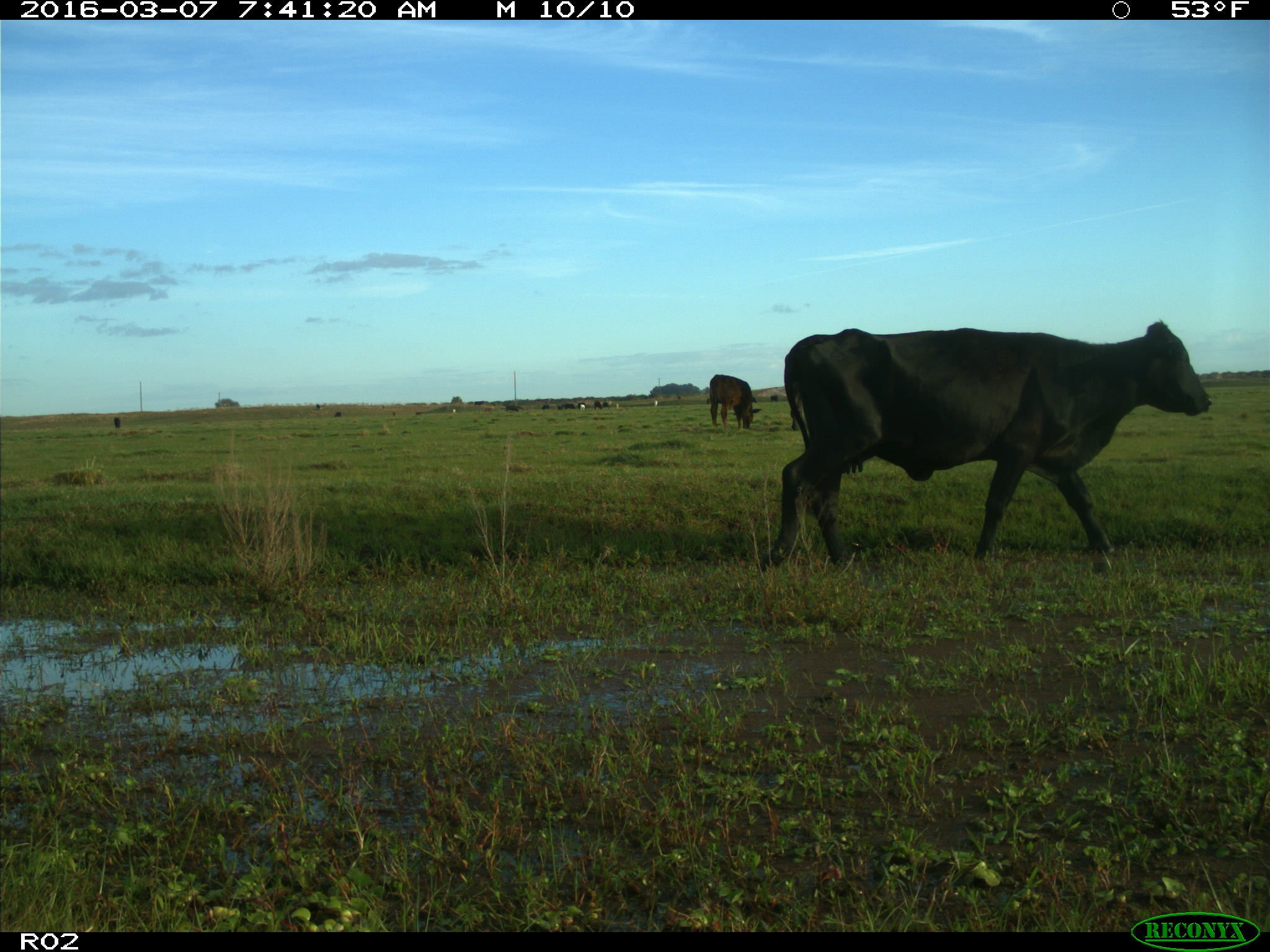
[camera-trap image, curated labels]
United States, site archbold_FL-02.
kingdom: Animalia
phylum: Chordata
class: Mammalia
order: Artiodactyla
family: Bovidae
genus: Bos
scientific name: Bos taurus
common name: domestic cow